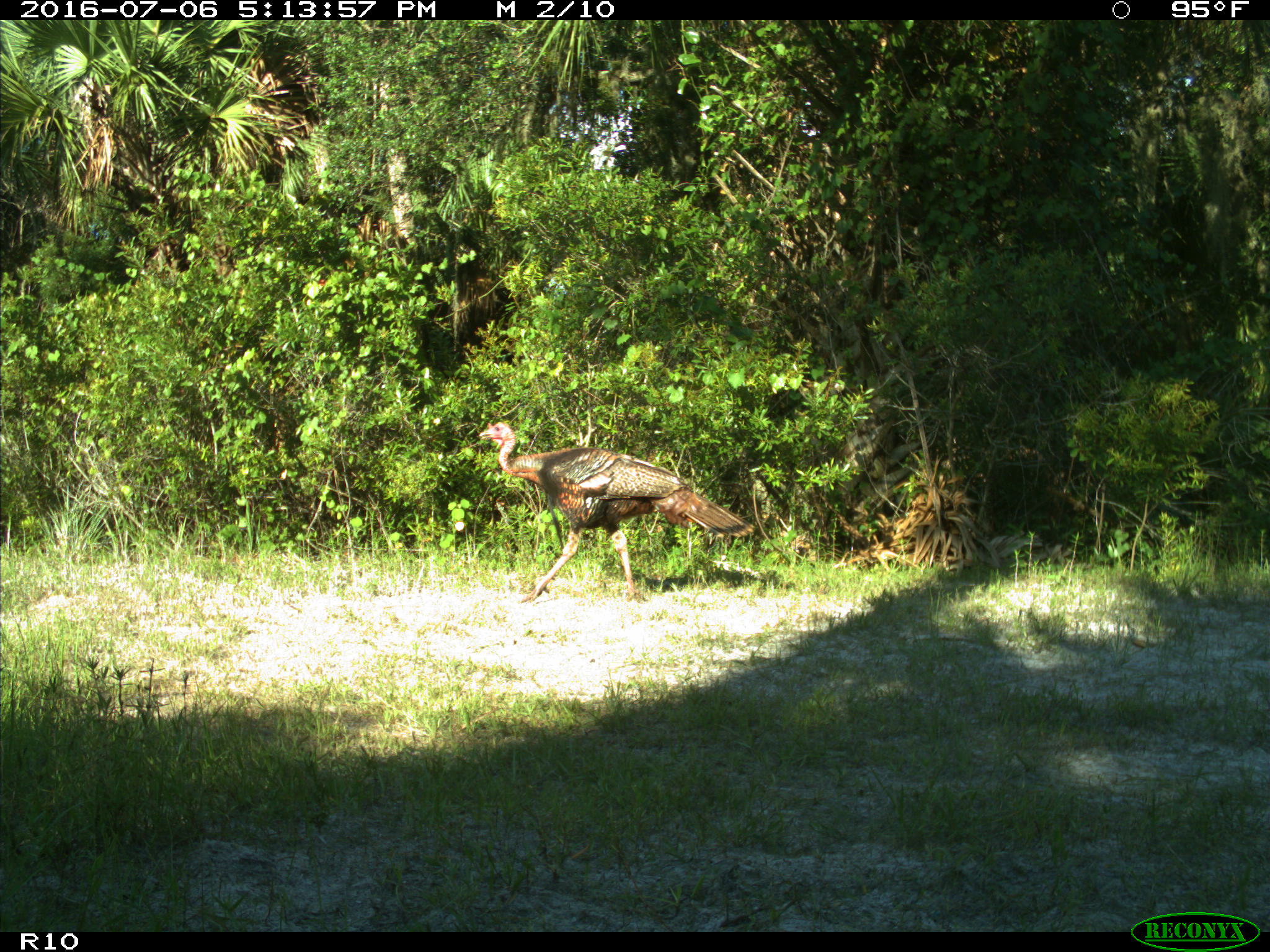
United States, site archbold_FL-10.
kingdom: Animalia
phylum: Chordata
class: Aves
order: Galliformes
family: Phasianidae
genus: Meleagris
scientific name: Meleagris gallopavo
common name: wild turkey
Meleagris gallopavo (wild turkey).